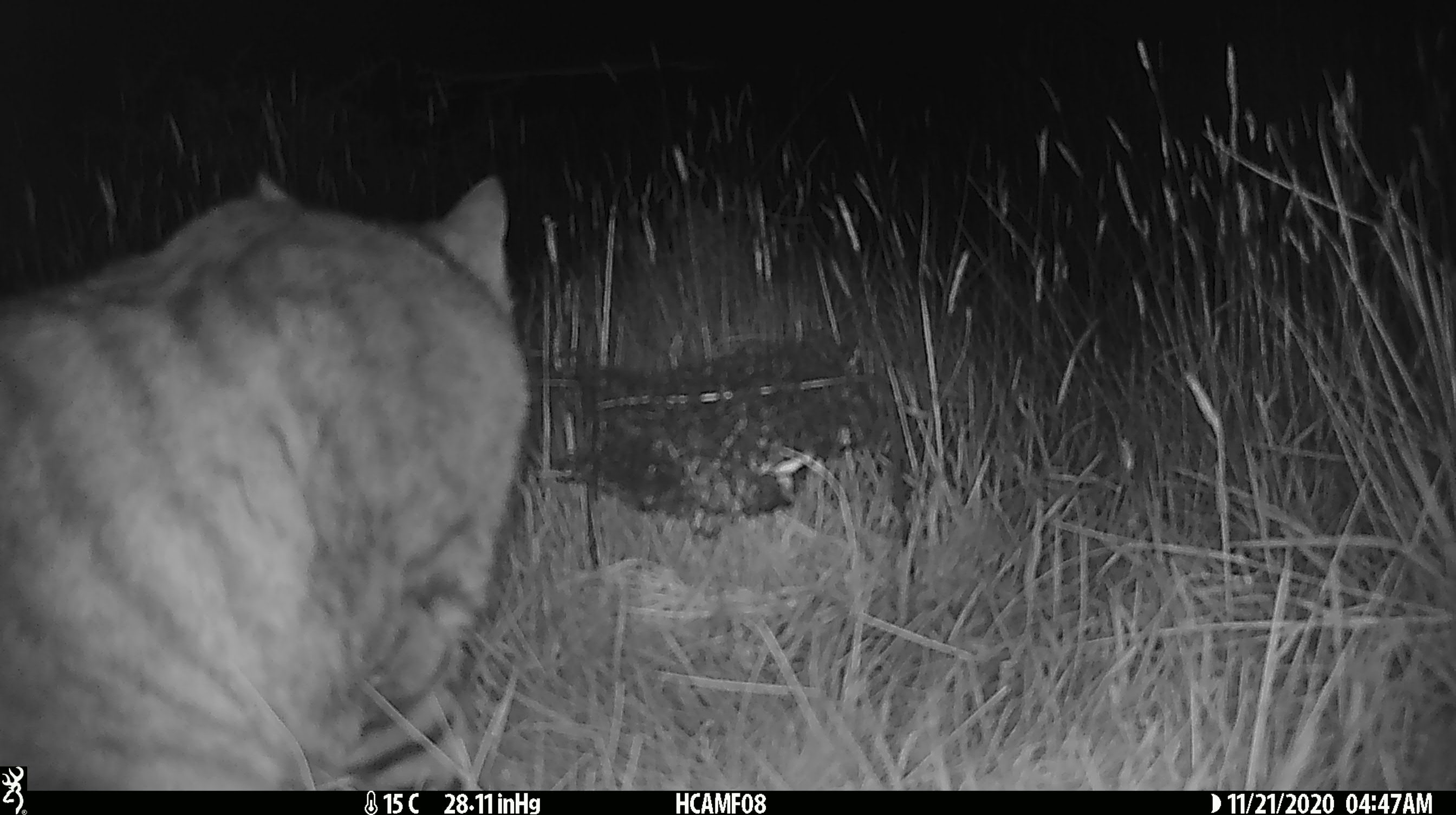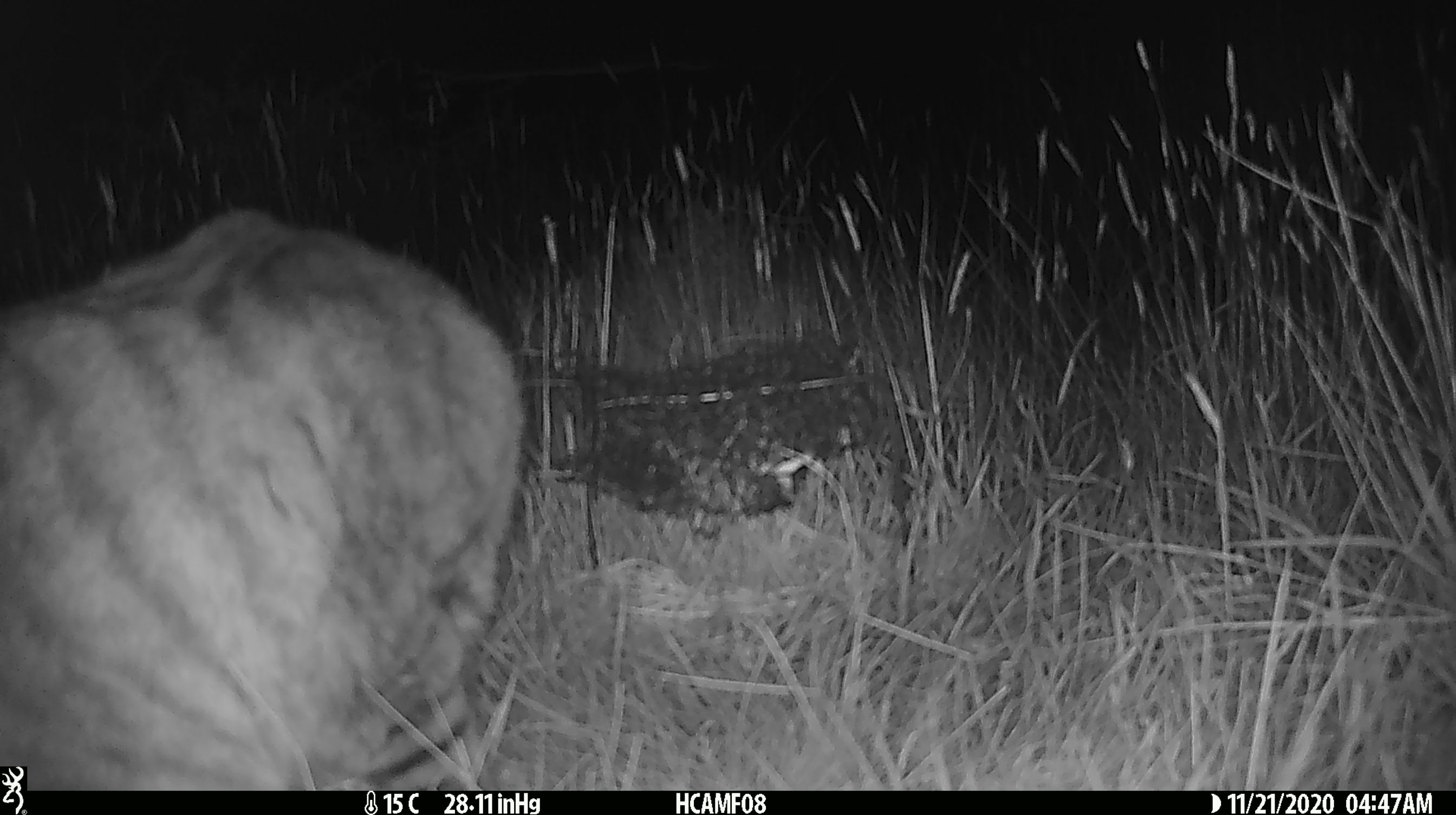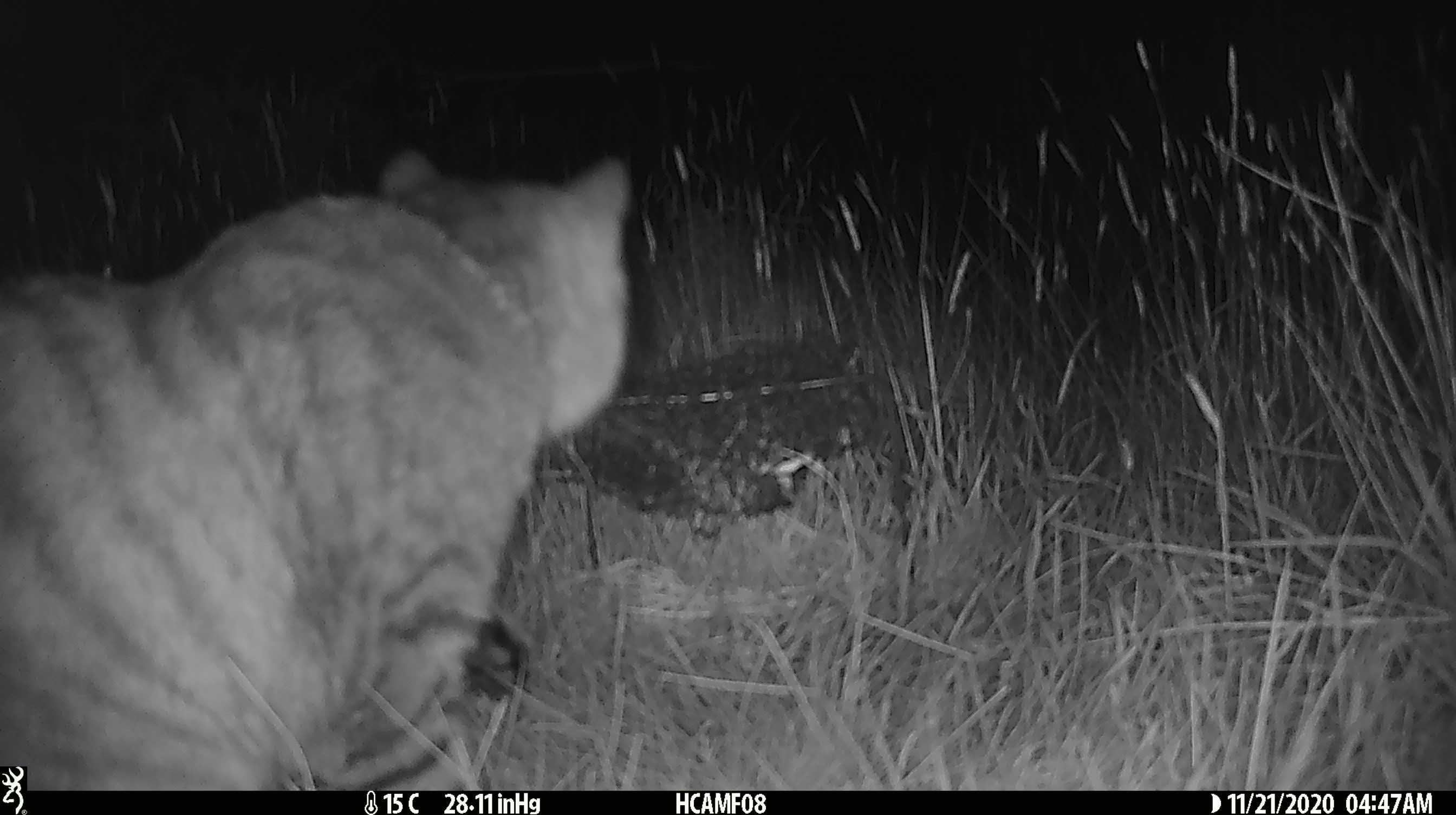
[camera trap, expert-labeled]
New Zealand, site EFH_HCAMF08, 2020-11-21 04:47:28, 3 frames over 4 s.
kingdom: Animalia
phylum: Chordata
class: Mammalia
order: Carnivora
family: Felidae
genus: Felis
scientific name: Felis catus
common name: domestic cat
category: cat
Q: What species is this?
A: Cat (domestic cat) (Felis catus).